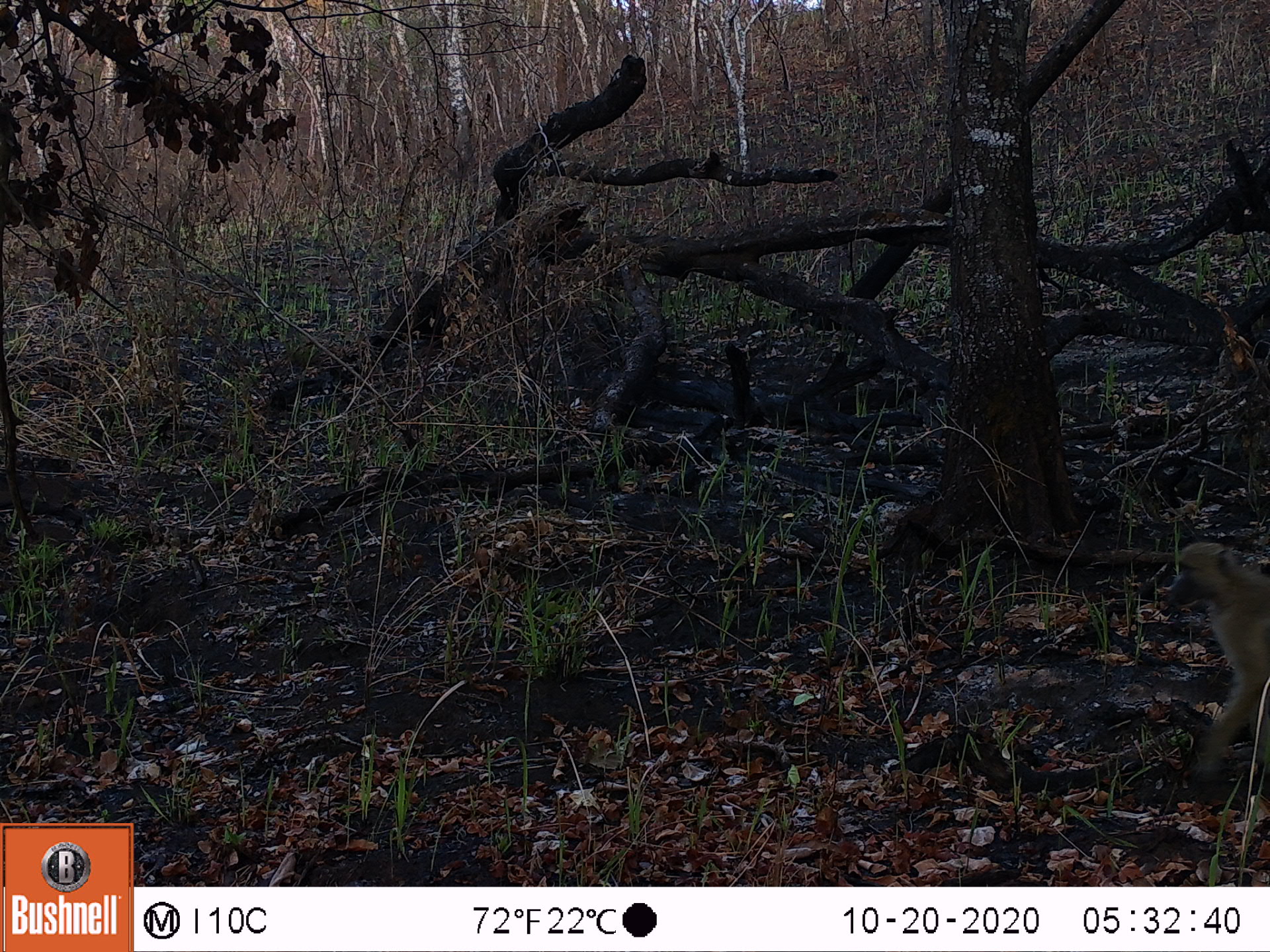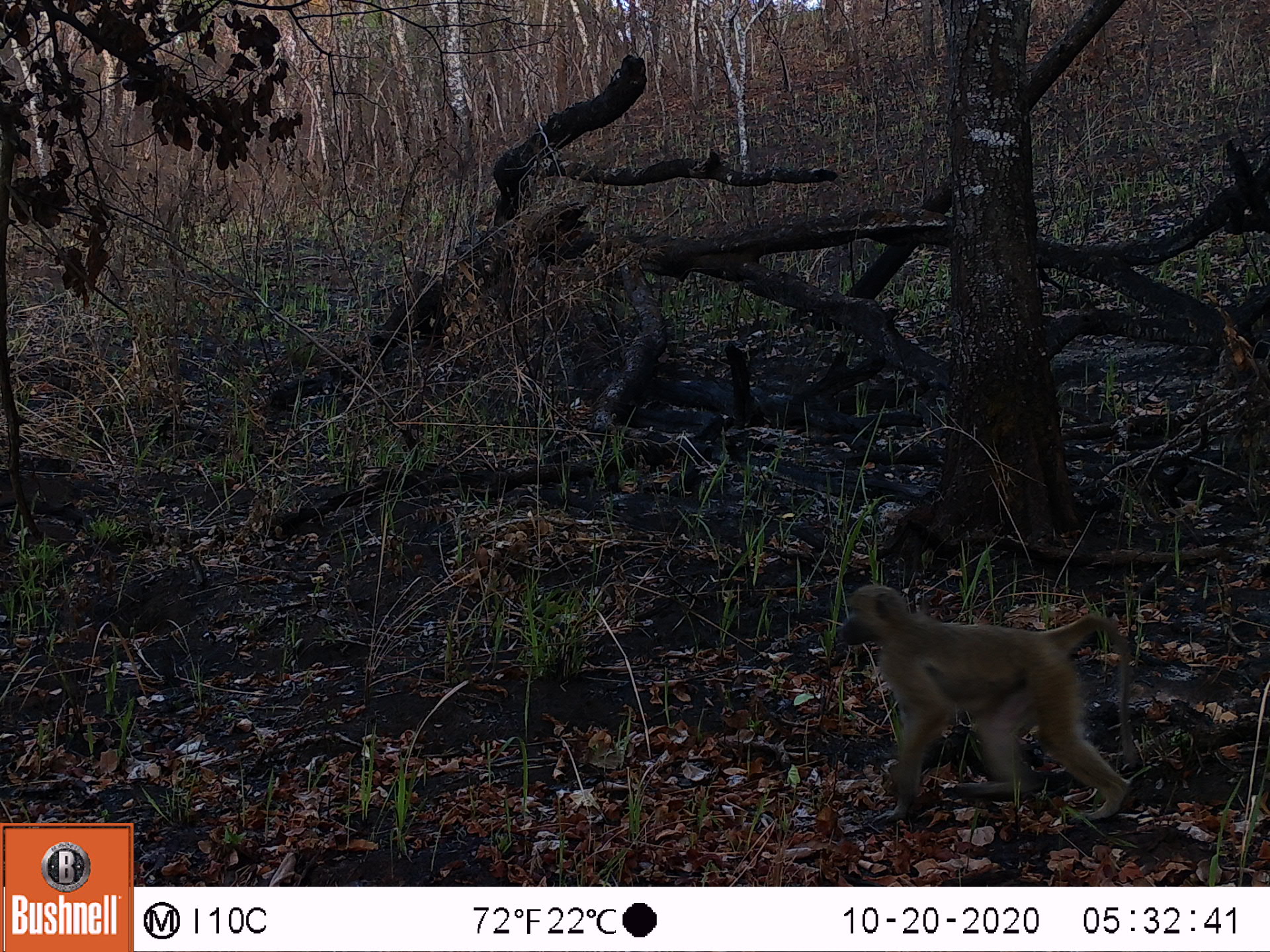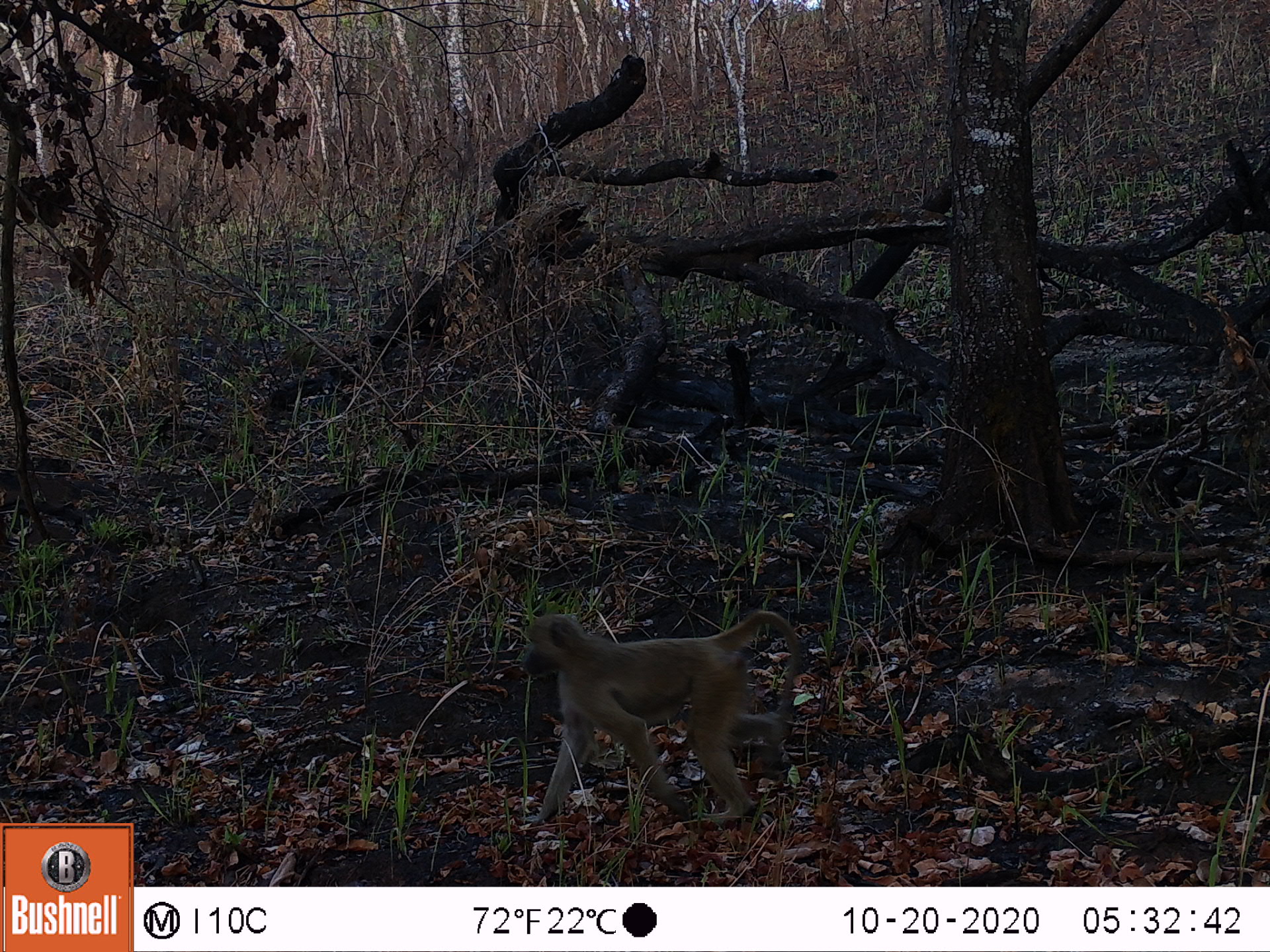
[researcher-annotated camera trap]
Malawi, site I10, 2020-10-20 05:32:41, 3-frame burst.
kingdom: Animalia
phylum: Chordata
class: Mammalia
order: Primates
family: Cercopithecidae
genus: Papio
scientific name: Papio cynocephalus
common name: yellow baboon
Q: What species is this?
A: Yellow baboon (Papio cynocephalus).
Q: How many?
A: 1.